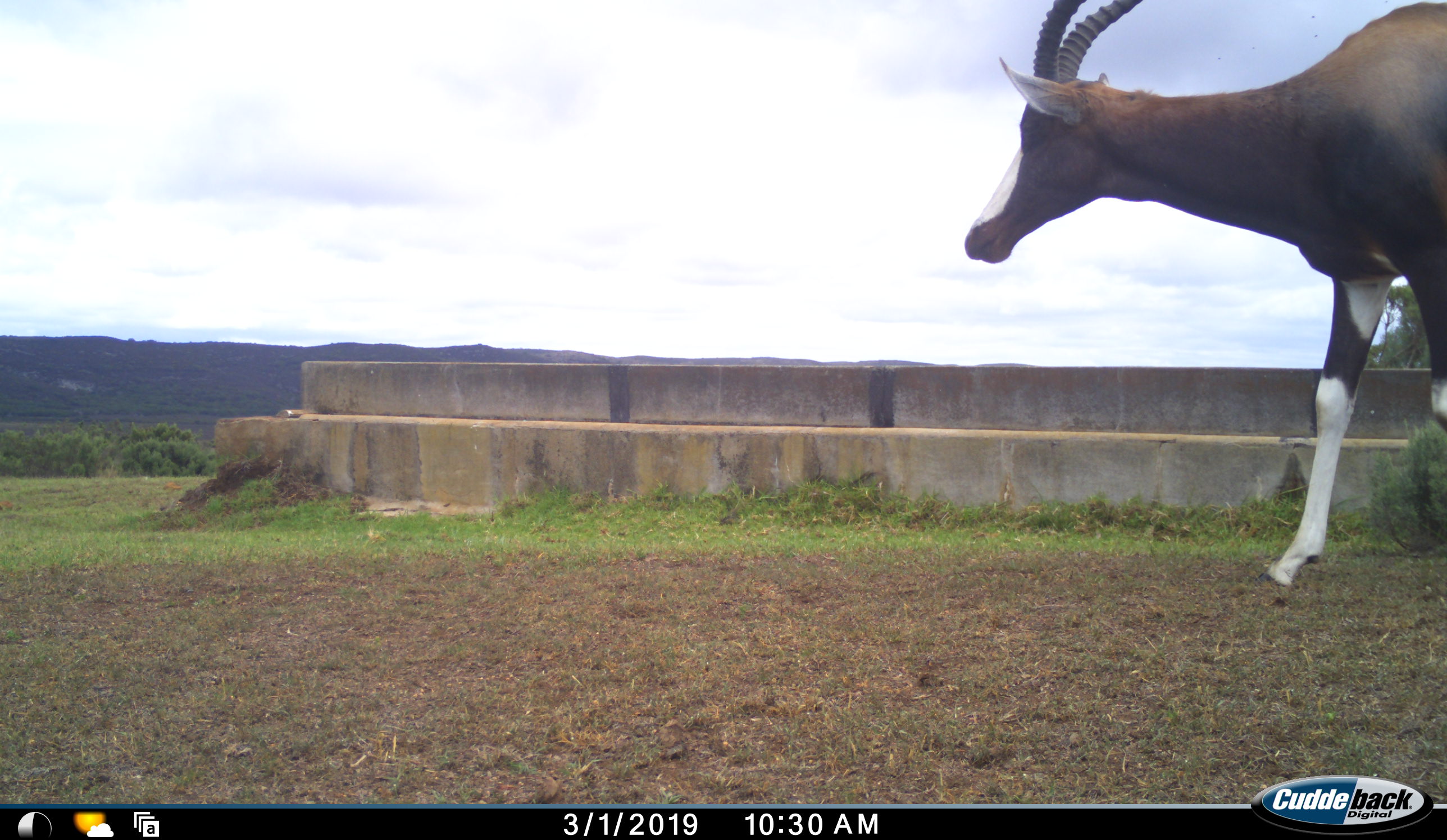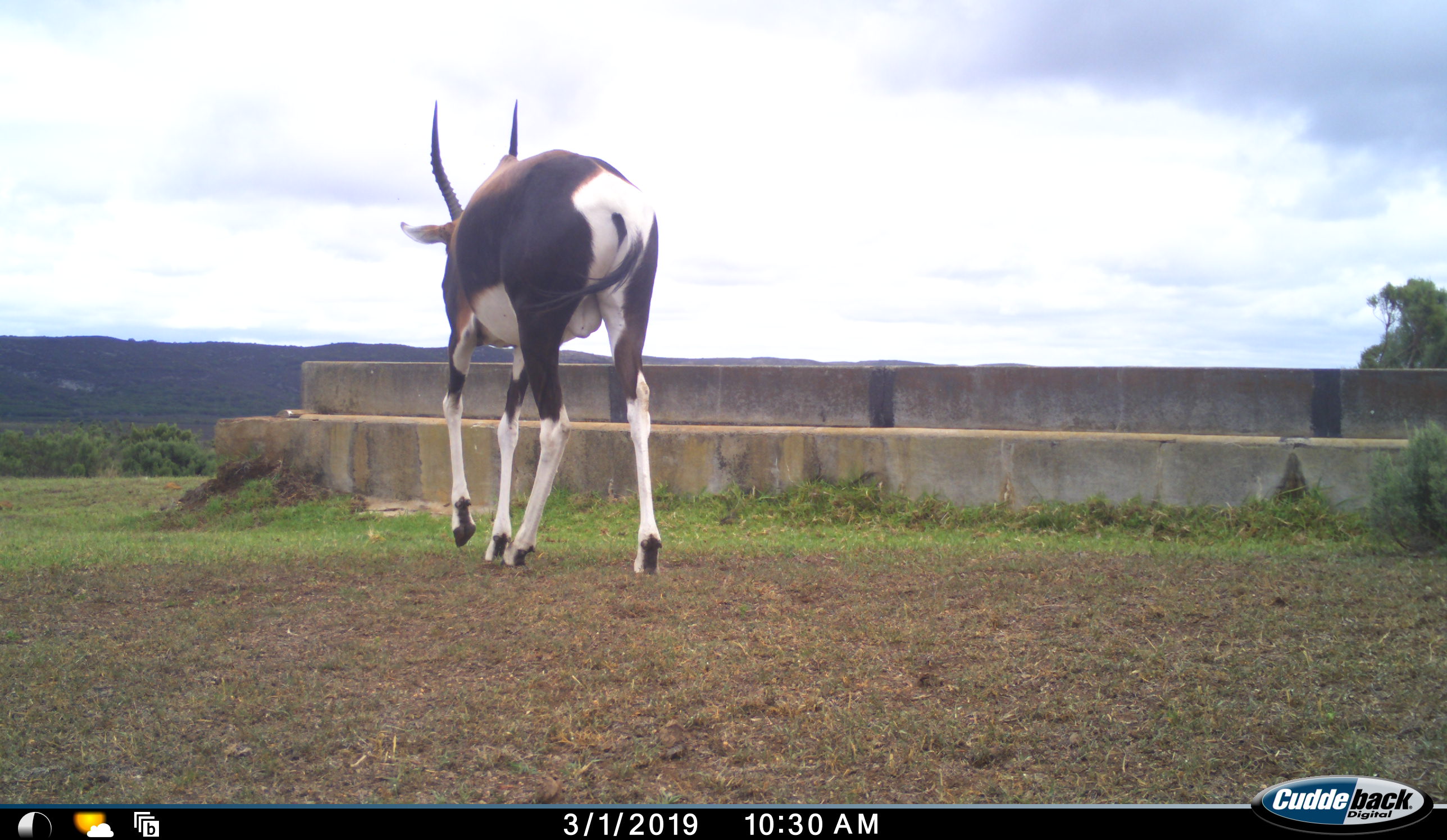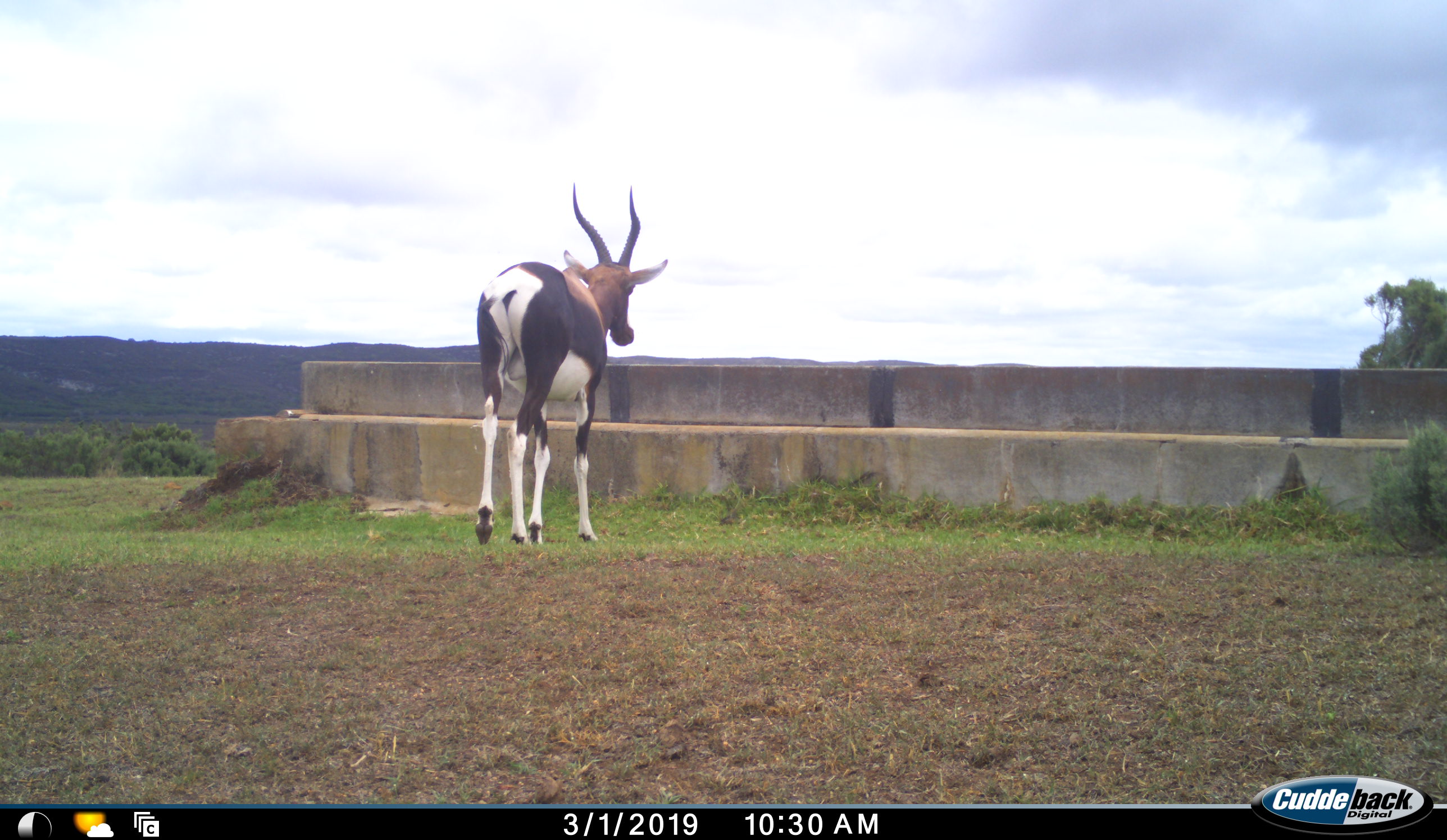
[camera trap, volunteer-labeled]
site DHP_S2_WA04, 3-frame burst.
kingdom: Animalia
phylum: Chordata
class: Mammalia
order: Artiodactyla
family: Bovidae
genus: Damaliscus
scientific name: Damaliscus pygargus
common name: bontebok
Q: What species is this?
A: Bontebok (Damaliscus pygargus).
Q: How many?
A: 1.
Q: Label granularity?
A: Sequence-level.